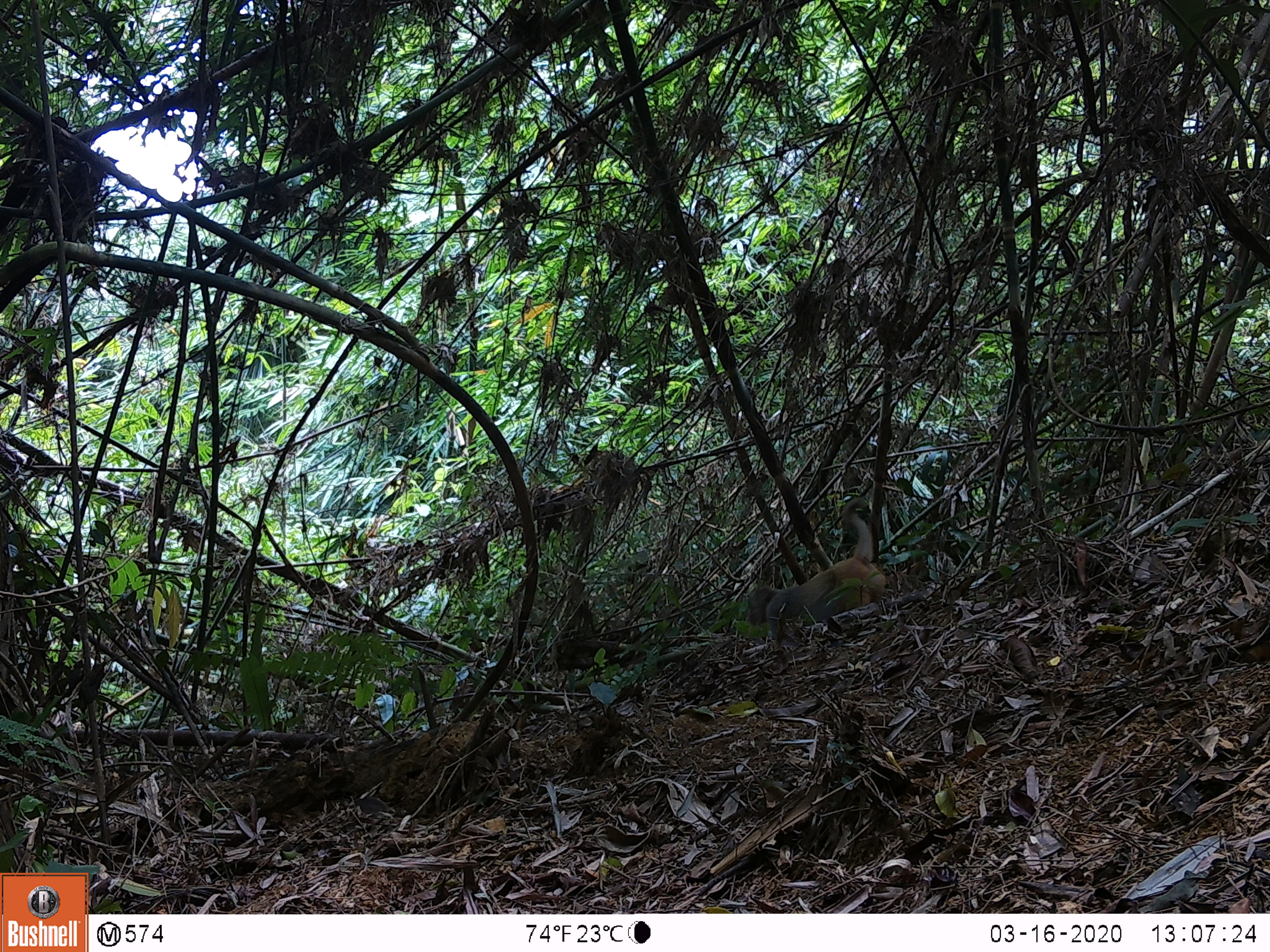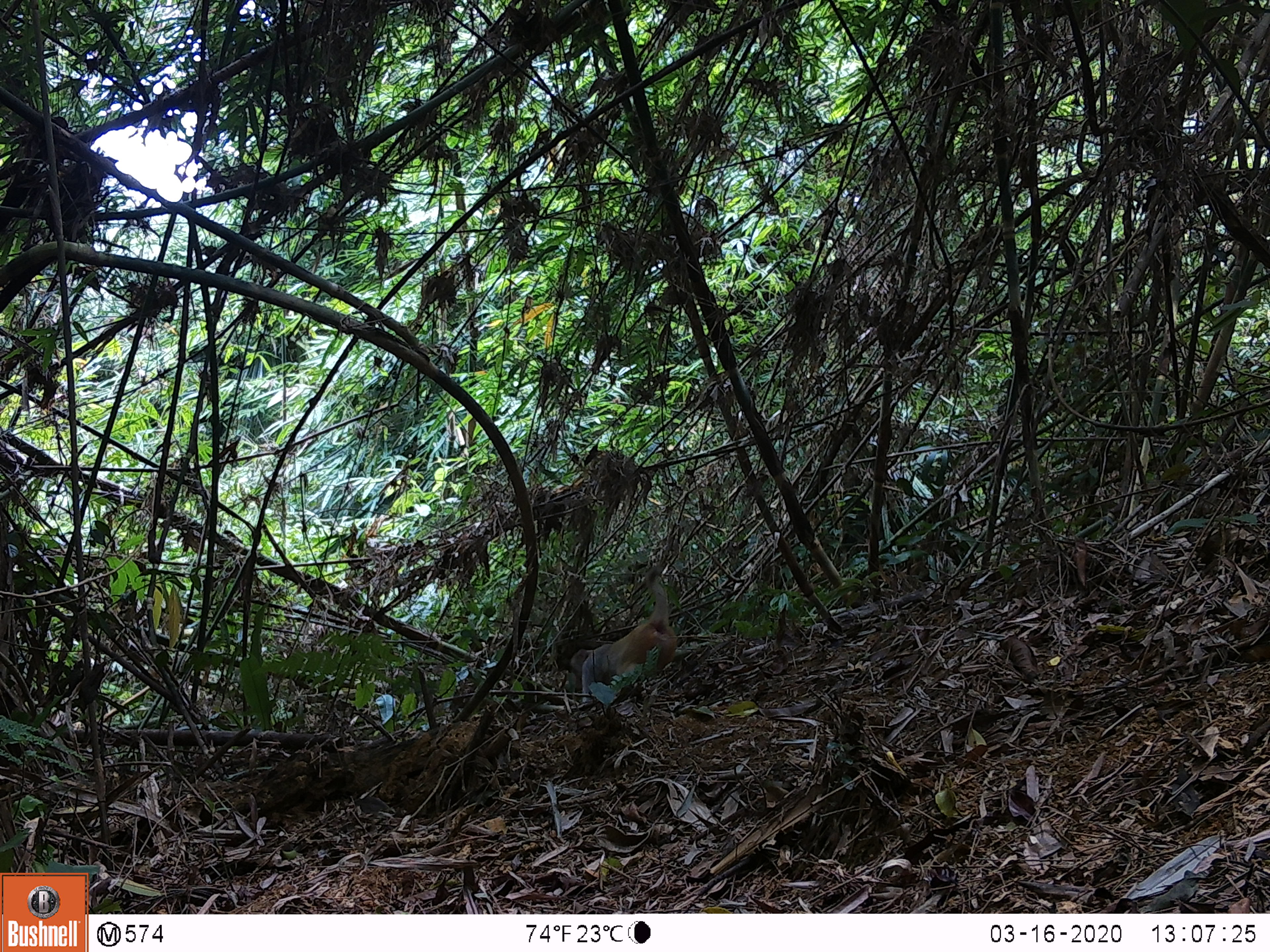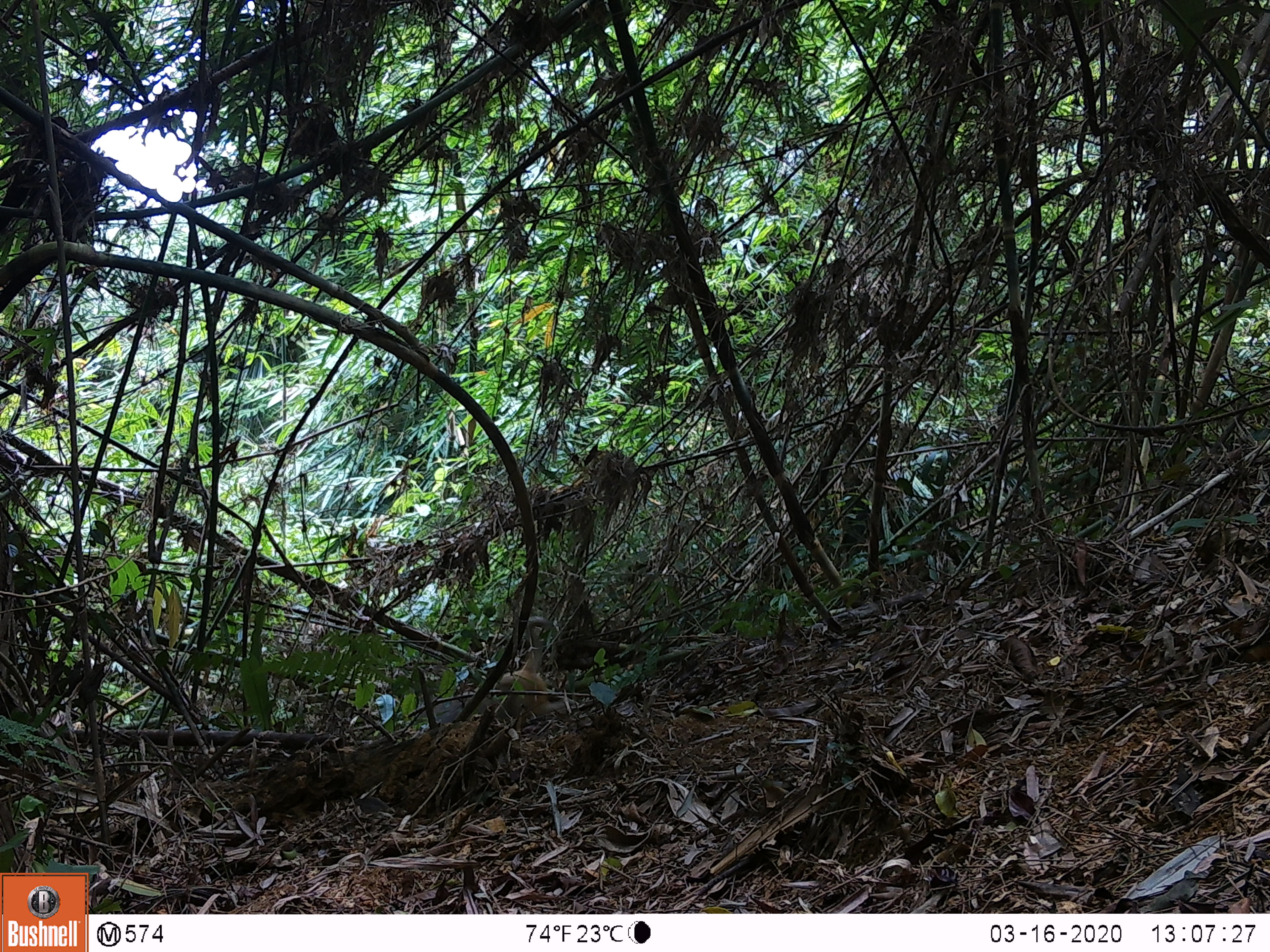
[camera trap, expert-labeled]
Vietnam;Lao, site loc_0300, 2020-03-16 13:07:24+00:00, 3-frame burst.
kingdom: Animalia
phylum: Chordata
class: Mammalia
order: Primates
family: Cercopithecidae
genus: Macaca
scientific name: Macaca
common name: macaques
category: assam or rhesus macaque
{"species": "assam or rhesus macaque (macaques) (Macaca)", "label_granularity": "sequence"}